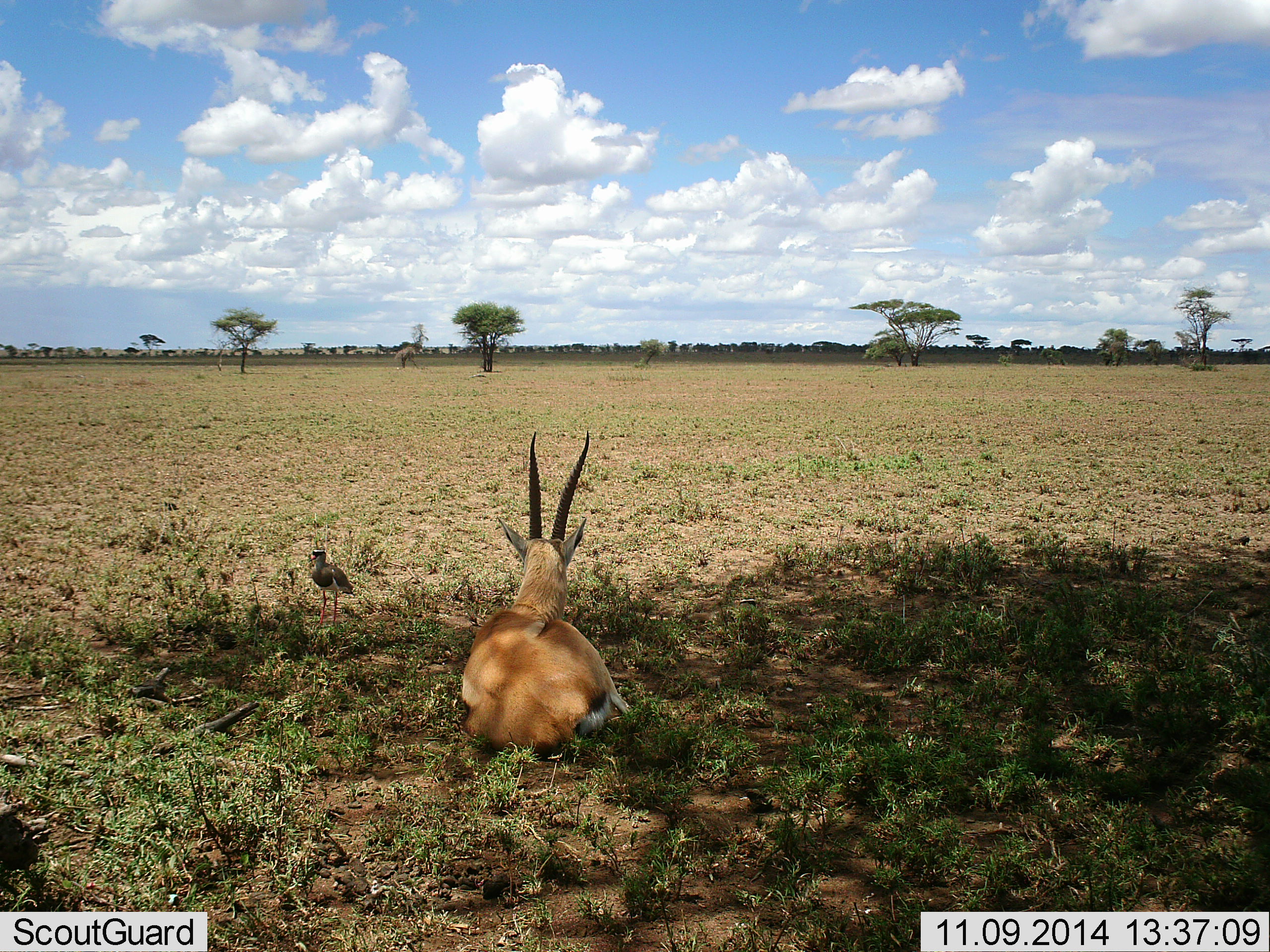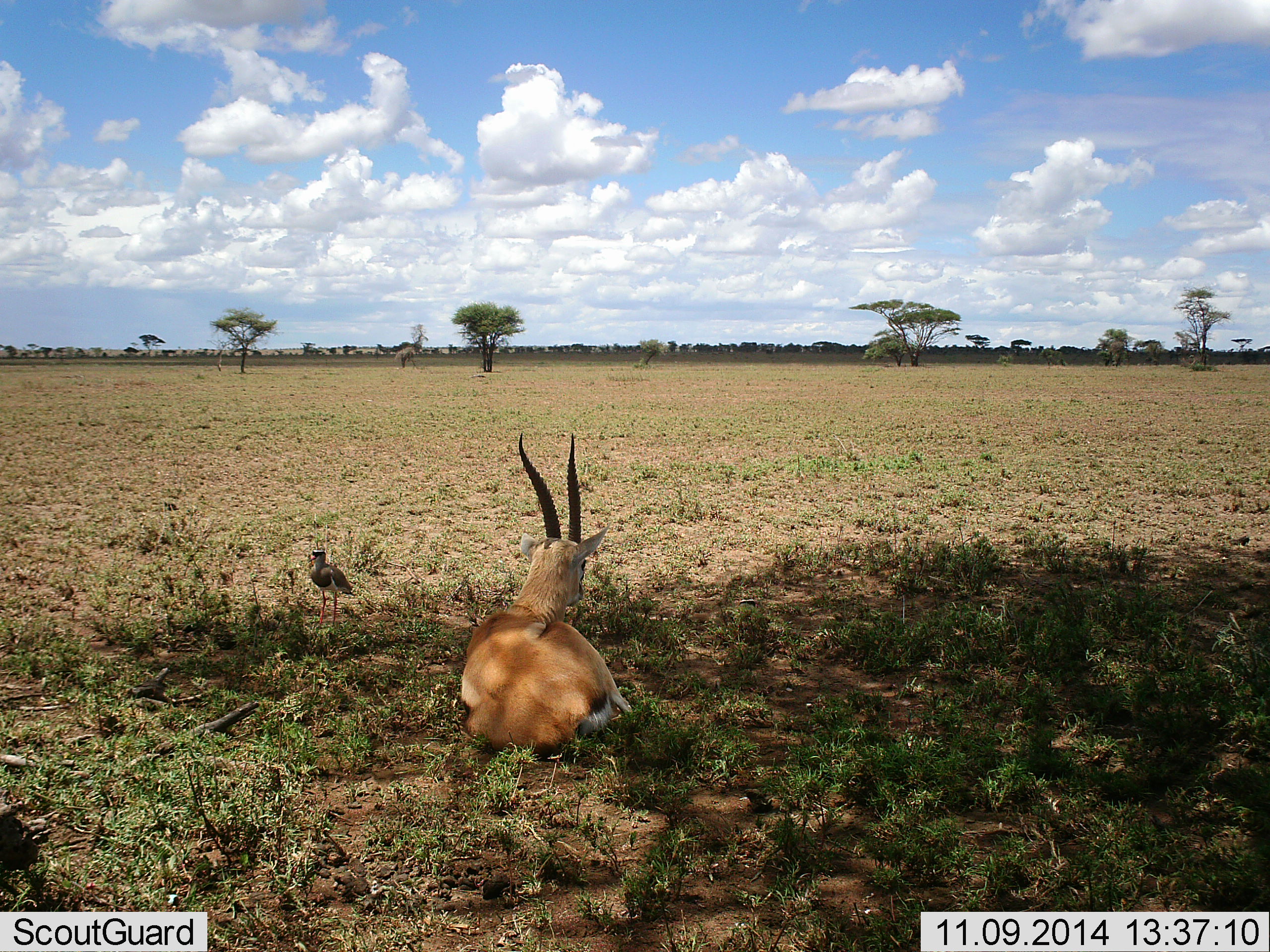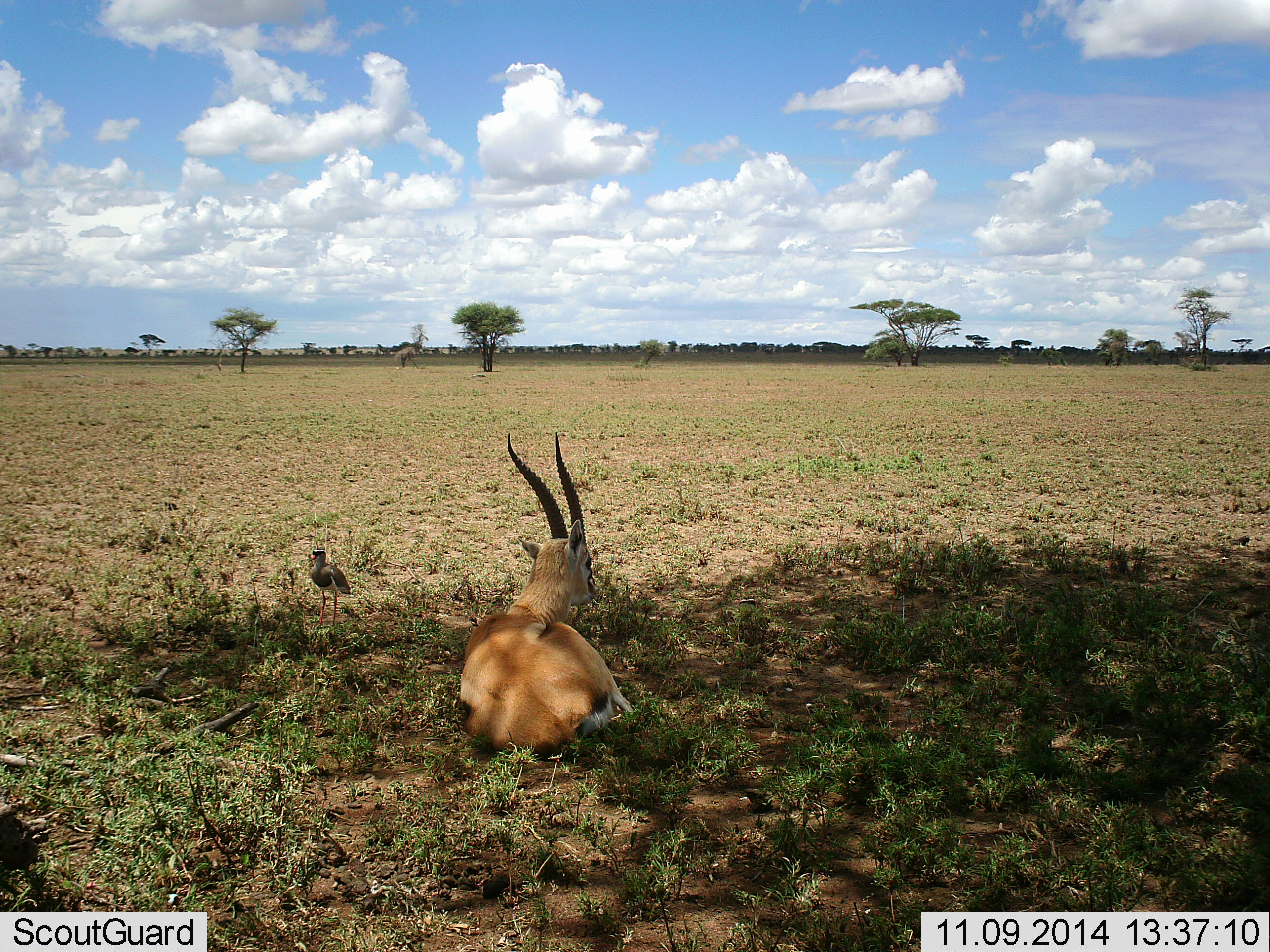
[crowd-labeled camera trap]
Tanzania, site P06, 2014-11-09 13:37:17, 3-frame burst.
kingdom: Animalia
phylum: Chordata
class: Mammalia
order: Artiodactyla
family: Bovidae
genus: Eudorcas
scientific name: Eudorcas thomsonii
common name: thomson's gazelle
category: gazellethomsons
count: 1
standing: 0%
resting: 93%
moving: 7%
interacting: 0%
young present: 0%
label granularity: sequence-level